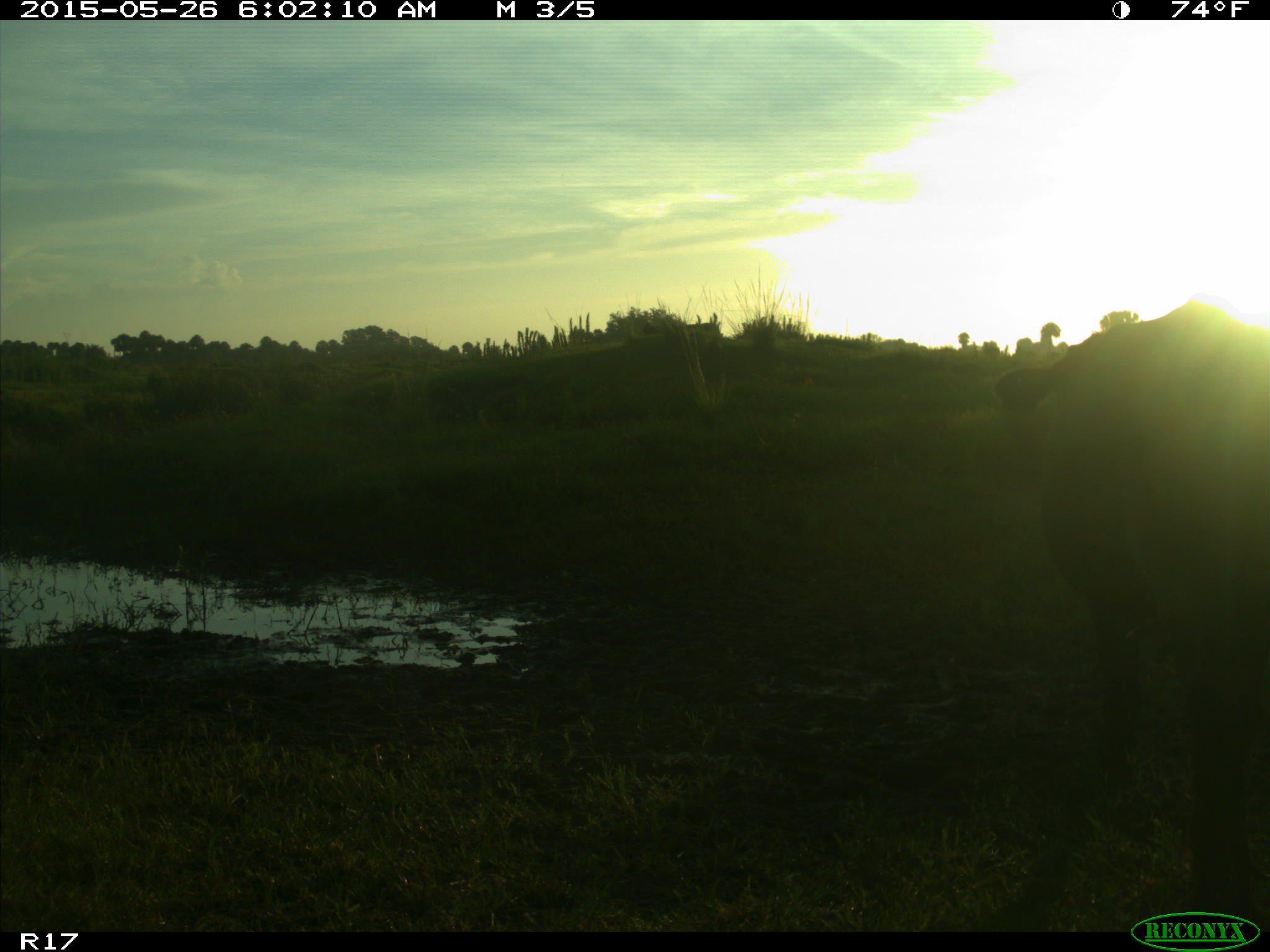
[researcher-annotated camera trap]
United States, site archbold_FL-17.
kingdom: Animalia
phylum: Chordata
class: Mammalia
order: Artiodactyla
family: Bovidae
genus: Bos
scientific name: Bos taurus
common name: domestic cow